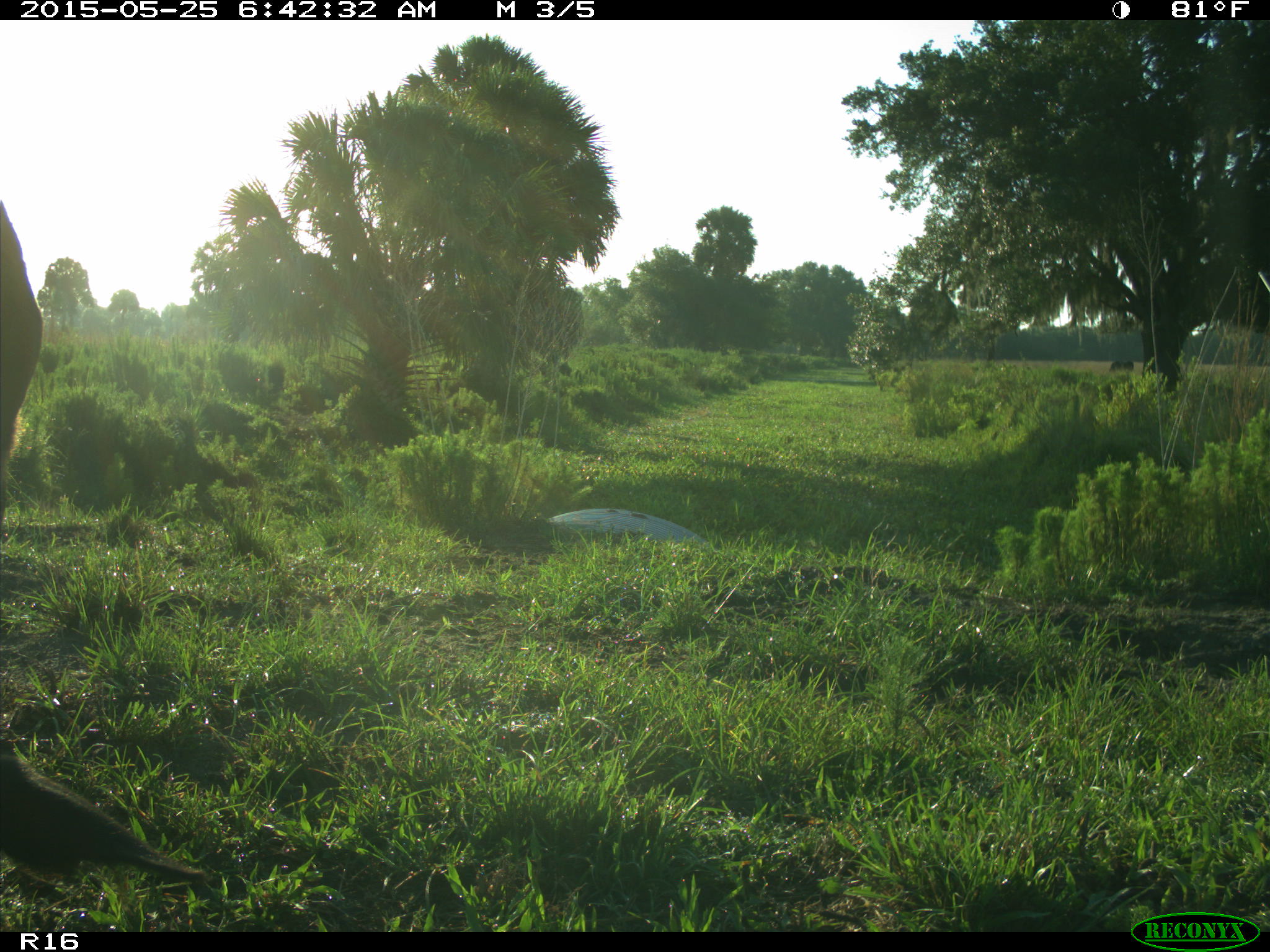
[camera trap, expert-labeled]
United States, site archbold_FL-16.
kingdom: Animalia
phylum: Chordata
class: Mammalia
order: Artiodactyla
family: Bovidae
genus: Bos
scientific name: Bos taurus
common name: domestic cow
Bos taurus (domestic cow).